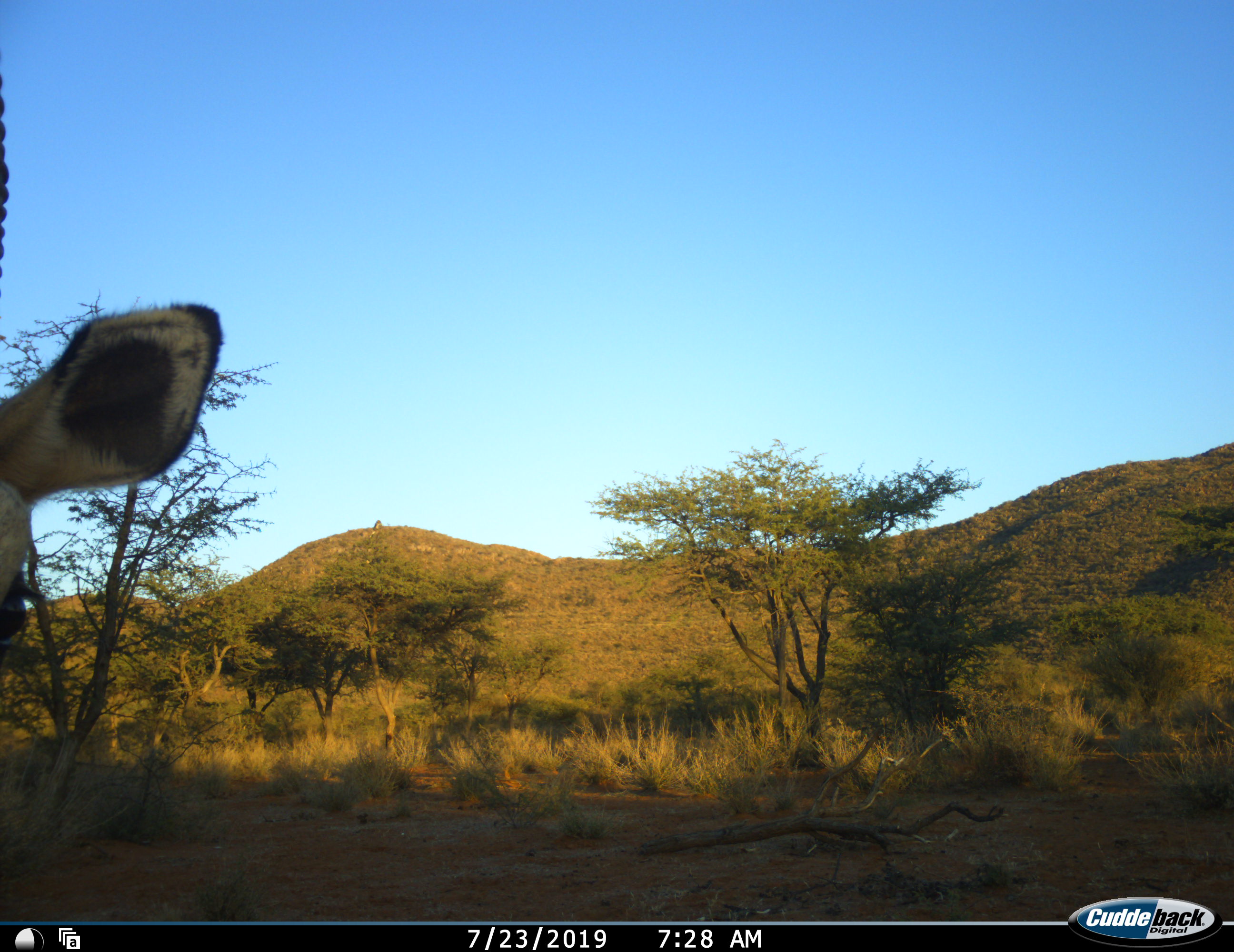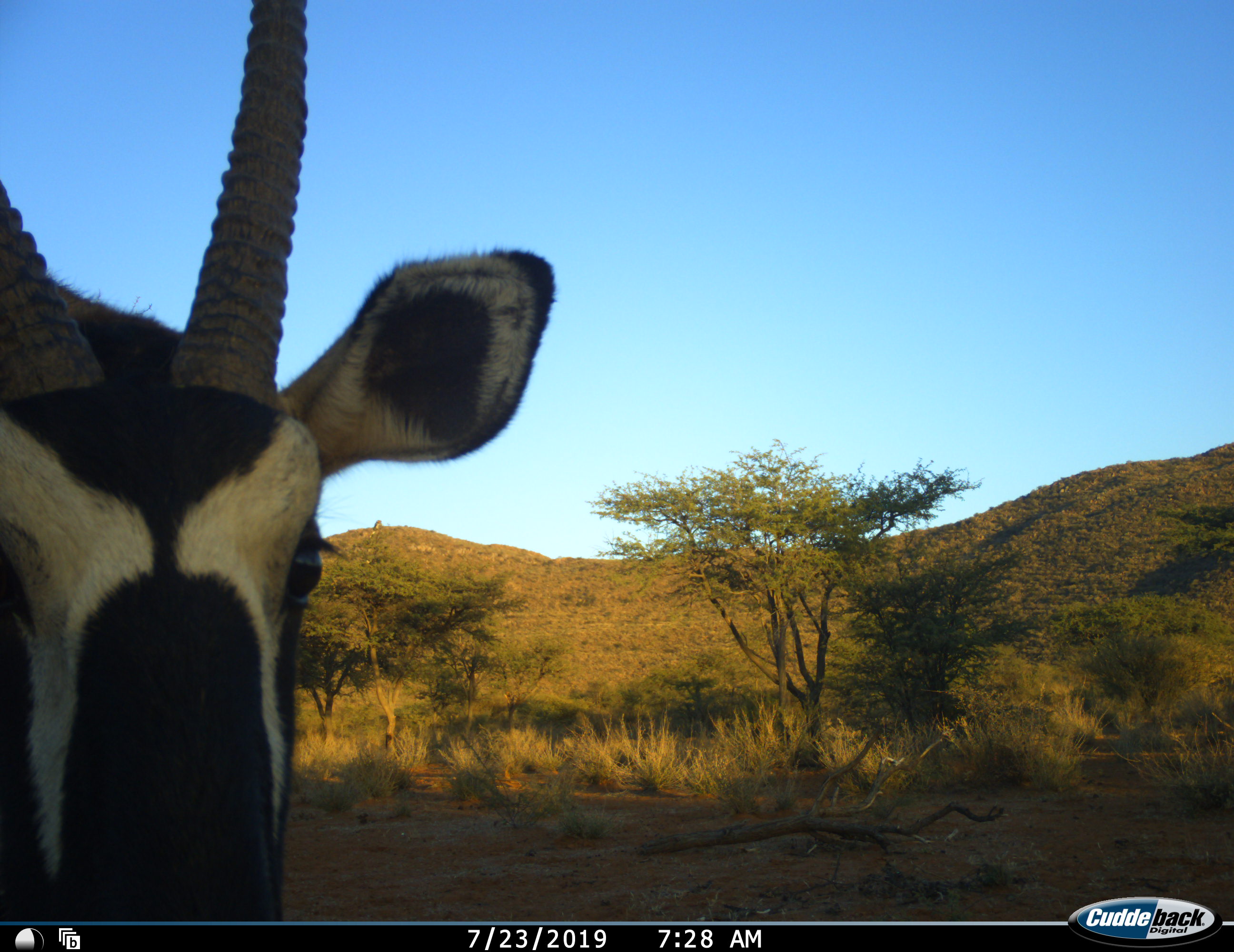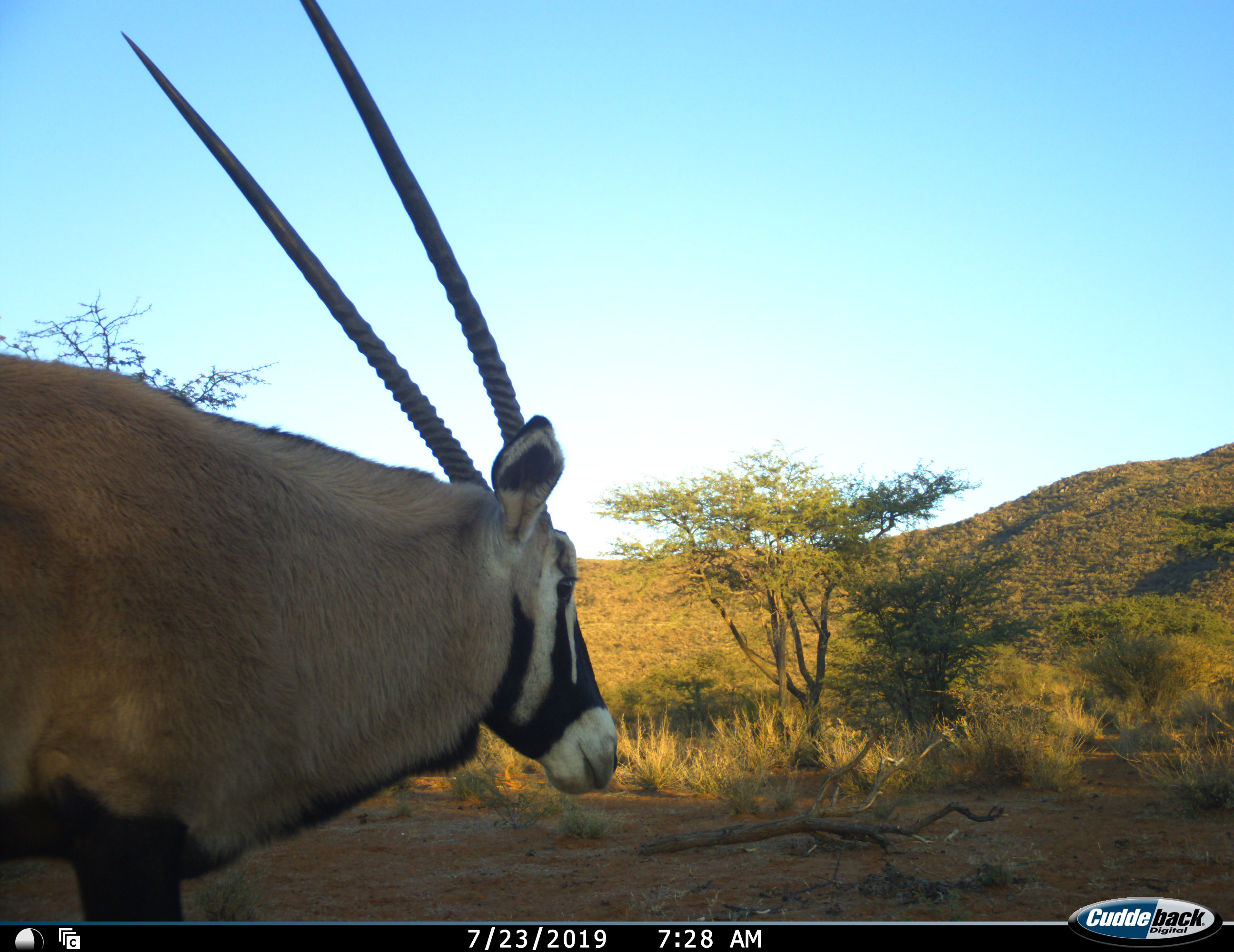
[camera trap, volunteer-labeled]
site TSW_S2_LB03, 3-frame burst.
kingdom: Animalia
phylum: Chordata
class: Mammalia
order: Artiodactyla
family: Bovidae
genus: Oryx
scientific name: Oryx gazella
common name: gemsbok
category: oryx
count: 1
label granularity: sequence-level